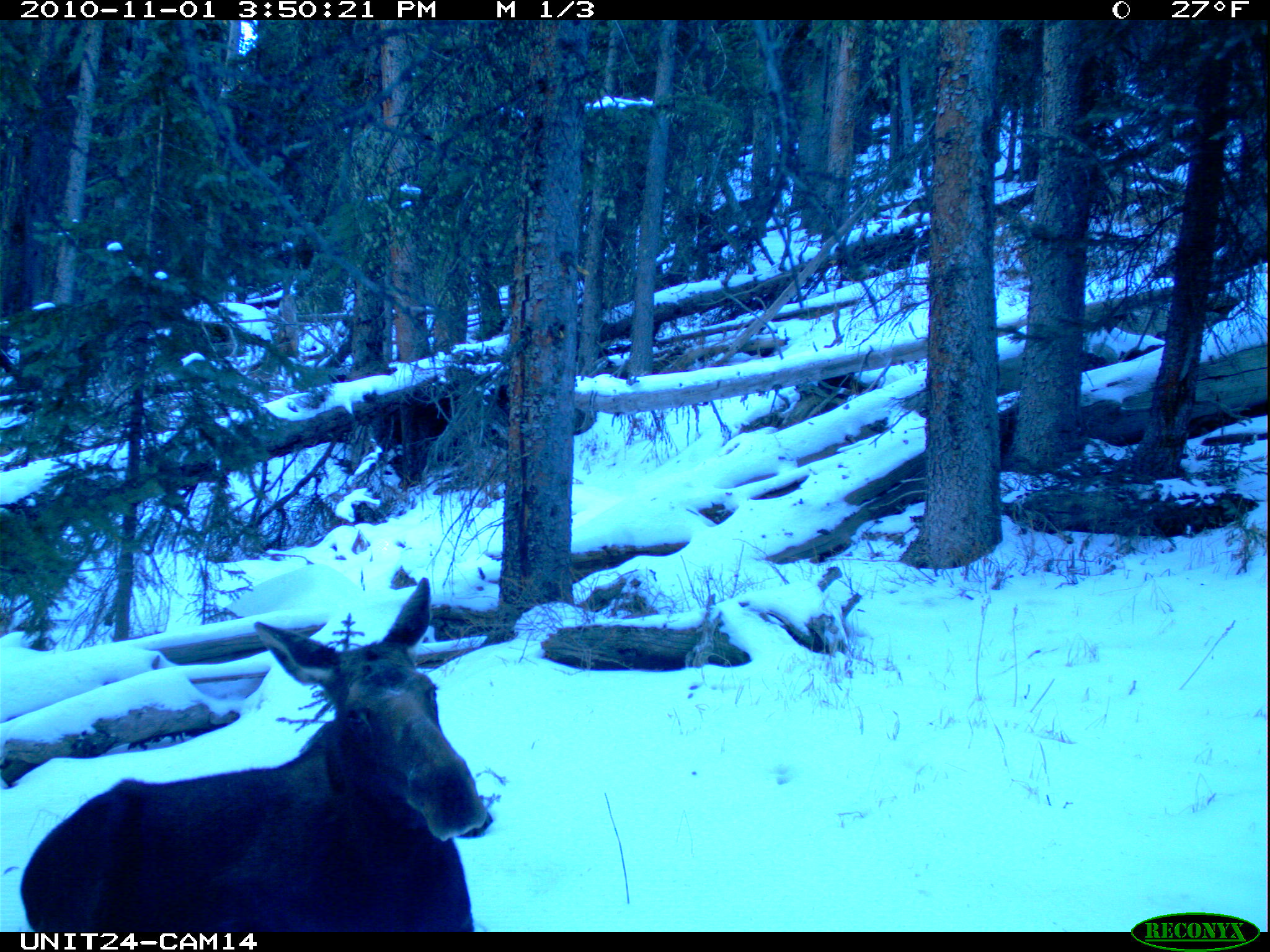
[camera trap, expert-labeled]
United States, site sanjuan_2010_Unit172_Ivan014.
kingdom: Animalia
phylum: Chordata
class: Mammalia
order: Artiodactyla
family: Cervidae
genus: Alces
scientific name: Alces alces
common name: moose